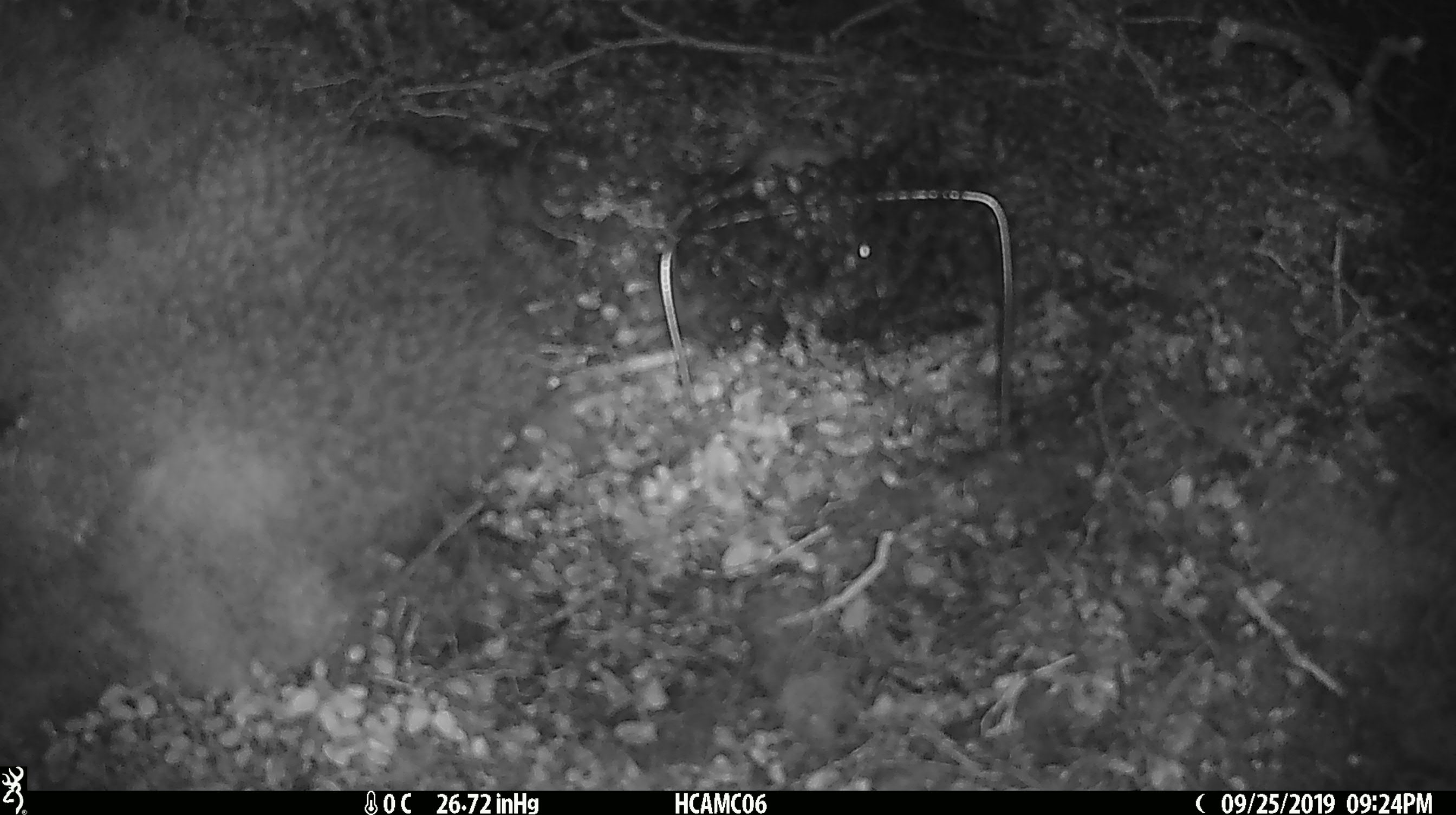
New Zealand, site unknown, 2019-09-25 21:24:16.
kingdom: Animalia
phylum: Chordata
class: Mammalia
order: Rodentia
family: Muridae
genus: Mus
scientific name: Mus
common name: mouse